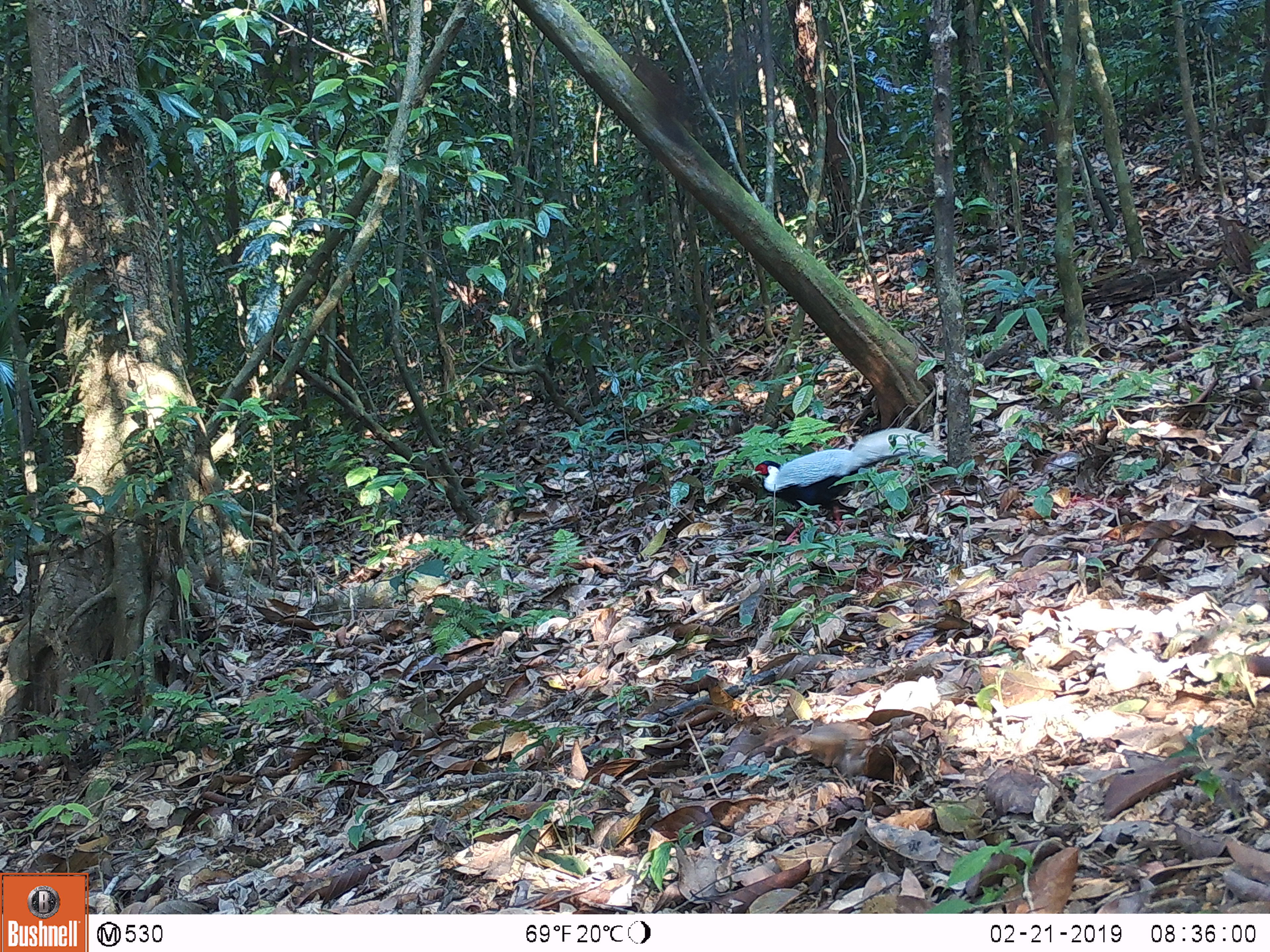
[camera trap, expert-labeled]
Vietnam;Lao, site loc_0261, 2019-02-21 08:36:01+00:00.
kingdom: Animalia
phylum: Chordata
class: Aves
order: Galliformes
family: Phasianidae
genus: Lophura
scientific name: Lophura nycthemera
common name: silver pheasant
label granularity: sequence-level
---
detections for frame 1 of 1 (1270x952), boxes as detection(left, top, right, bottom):
silver pheasant: detection(751, 428, 942, 543)